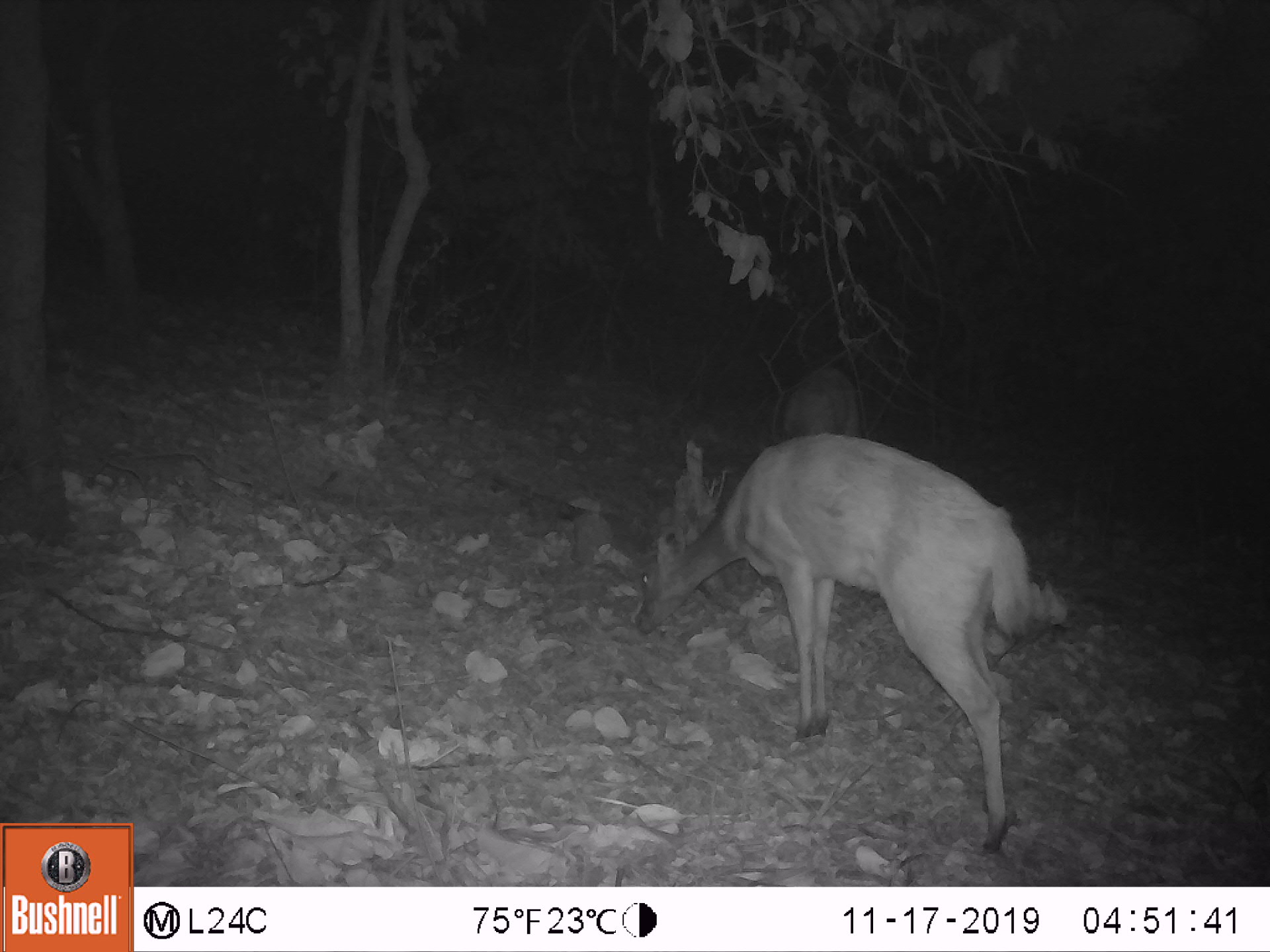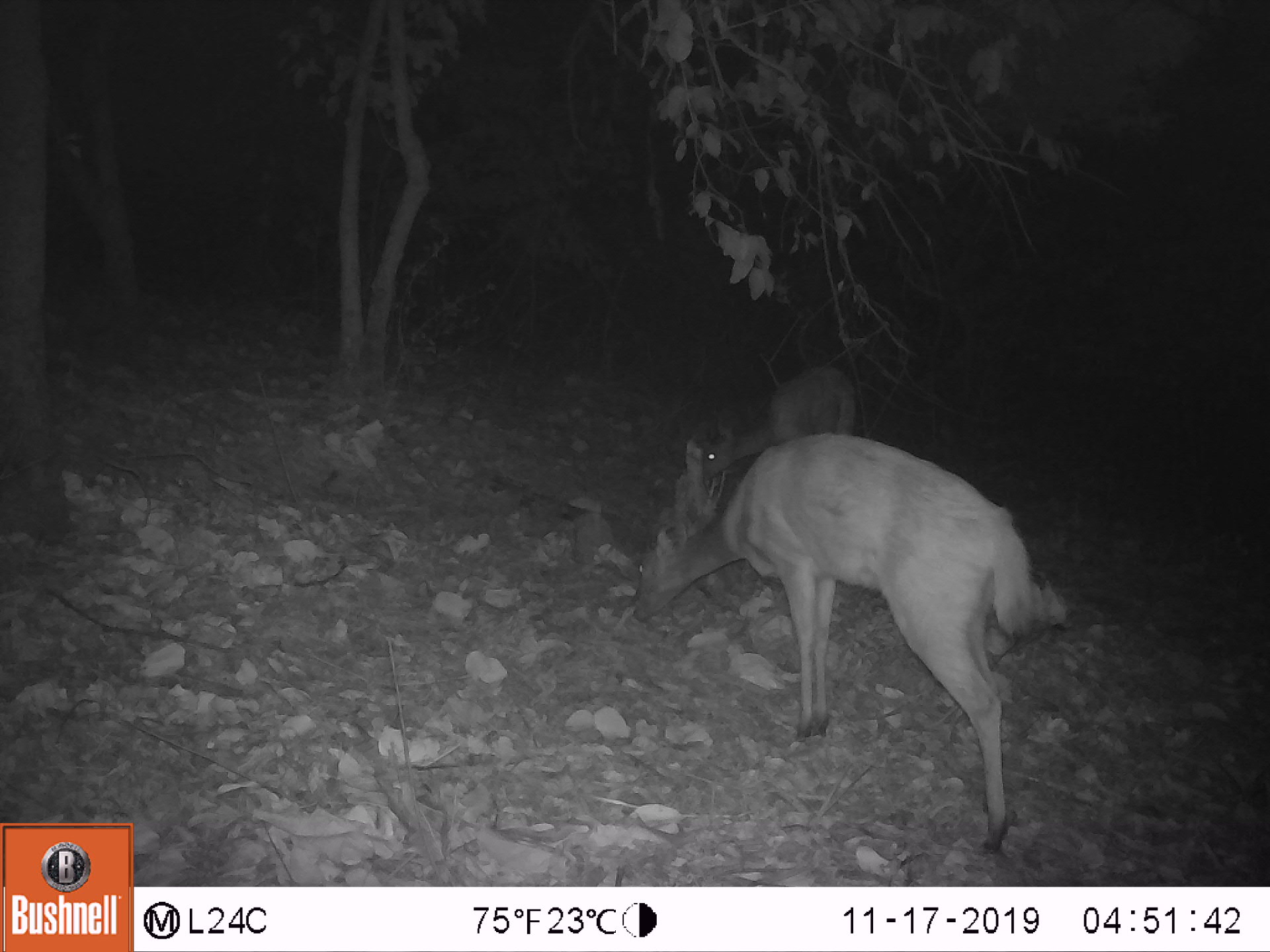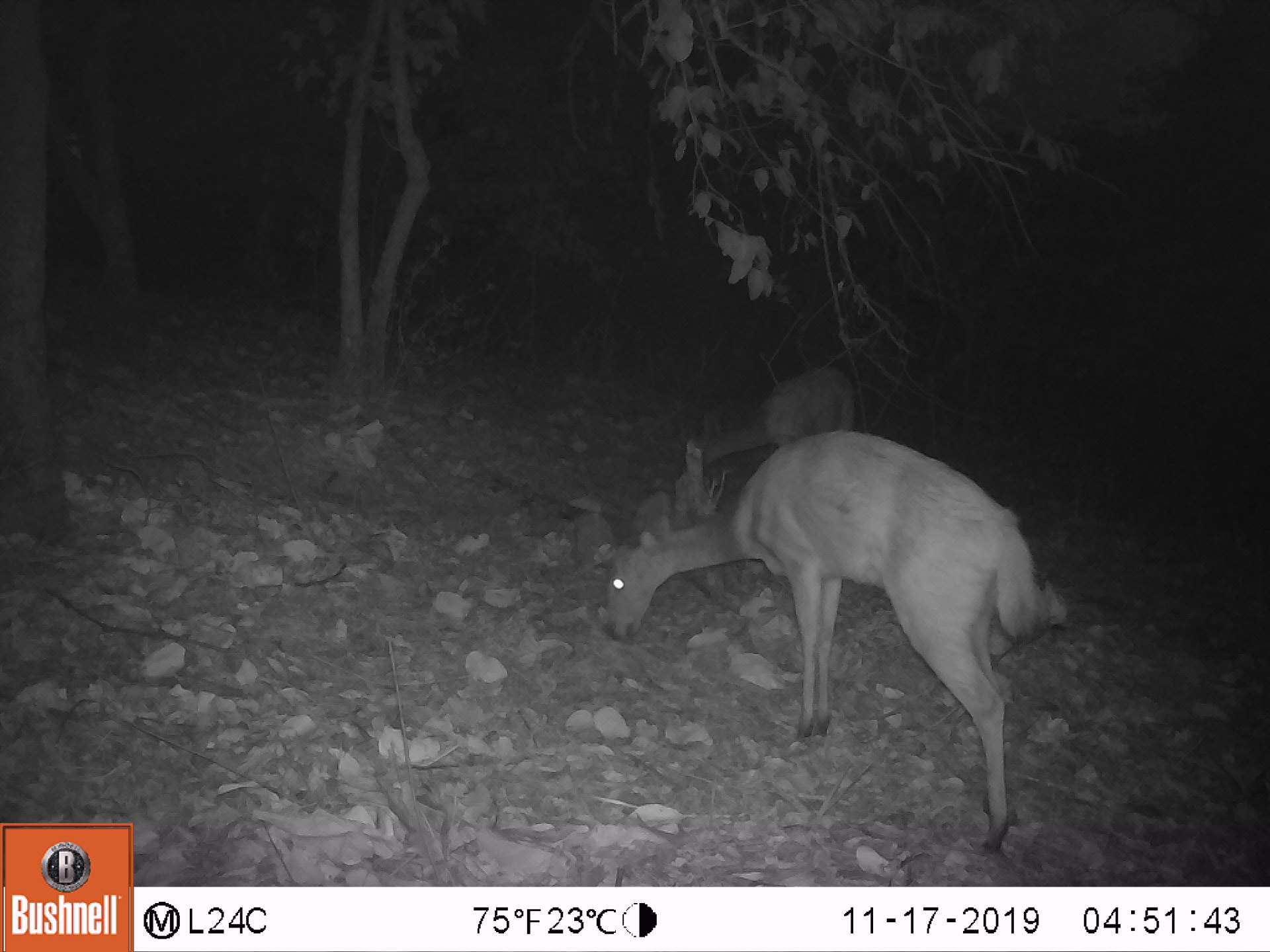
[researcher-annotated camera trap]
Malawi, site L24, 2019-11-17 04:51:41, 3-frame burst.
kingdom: Animalia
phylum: Chordata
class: Mammalia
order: Artiodactyla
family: Bovidae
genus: Tragelaphus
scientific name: Tragelaphus sylvaticus sylvaticus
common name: cape bushbuck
Cape bushbuck (Tragelaphus sylvaticus sylvaticus), count 2.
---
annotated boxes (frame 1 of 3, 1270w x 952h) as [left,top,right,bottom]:
cape bushbuck: [628,432,1039,858]; [761,362,861,446]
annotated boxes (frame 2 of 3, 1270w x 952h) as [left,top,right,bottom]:
cape bushbuck: [625,431,1038,859]; [696,363,861,488]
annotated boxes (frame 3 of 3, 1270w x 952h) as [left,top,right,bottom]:
cape bushbuck: [687,363,691,367]; [592,427,597,429]